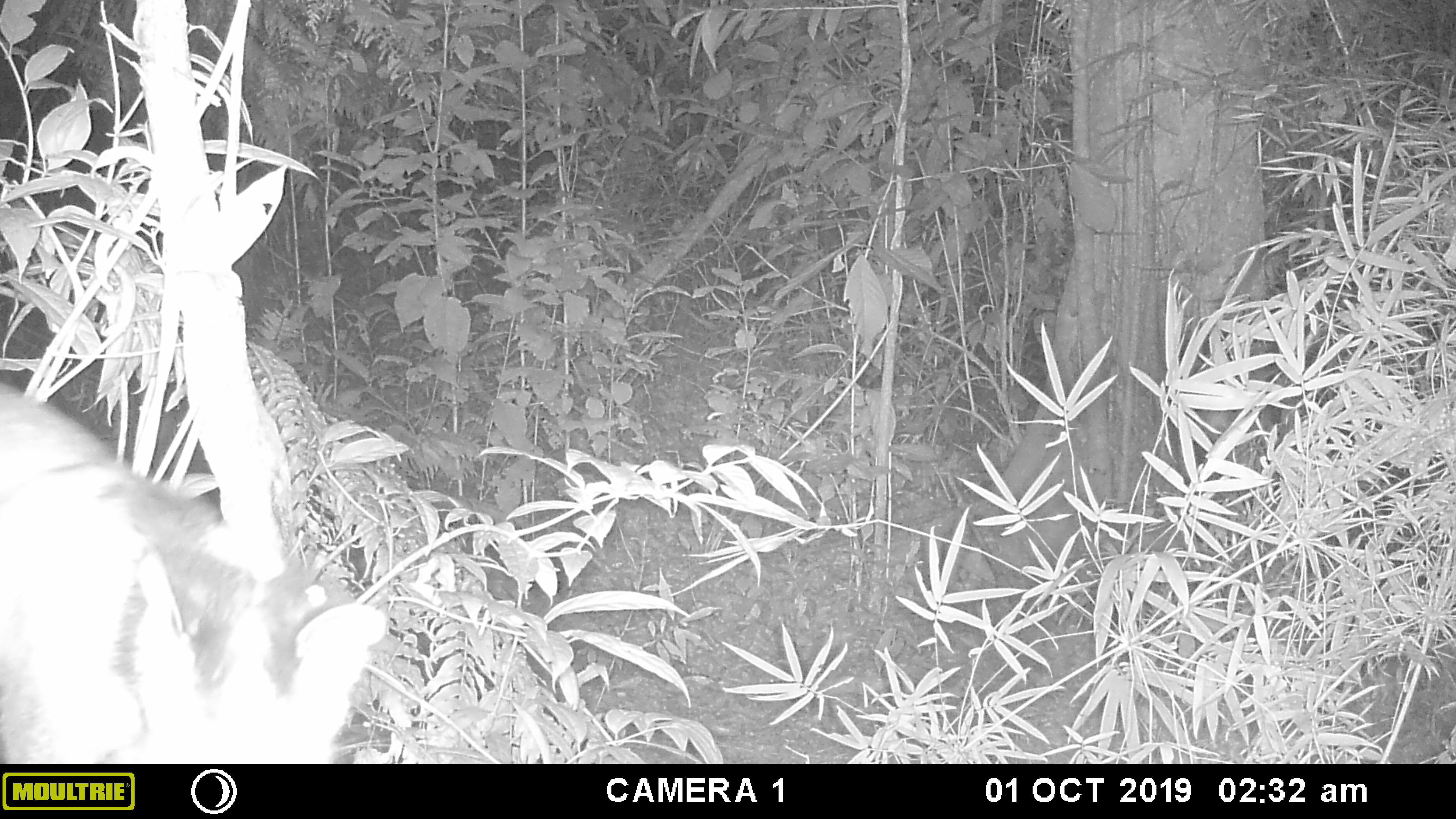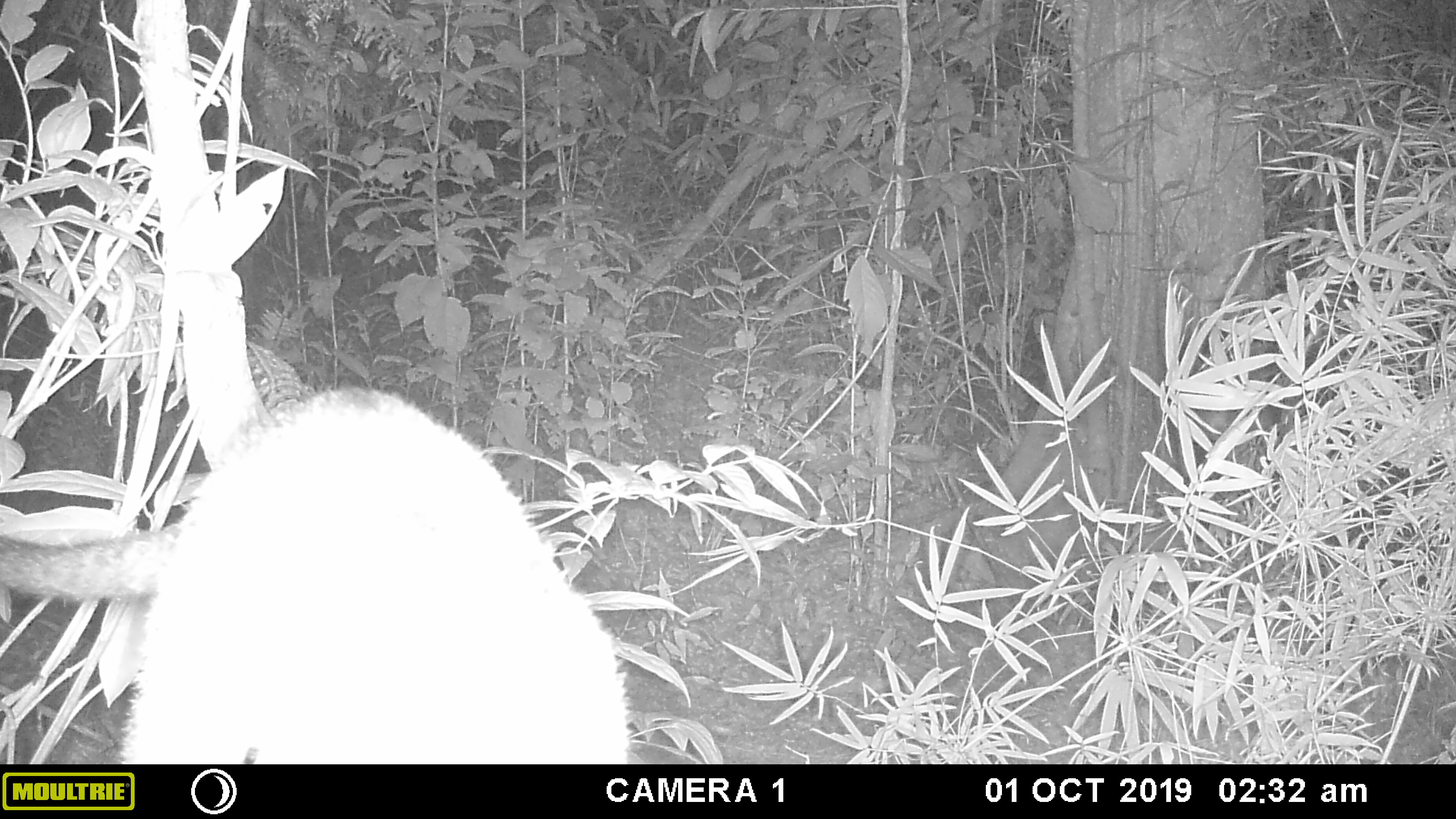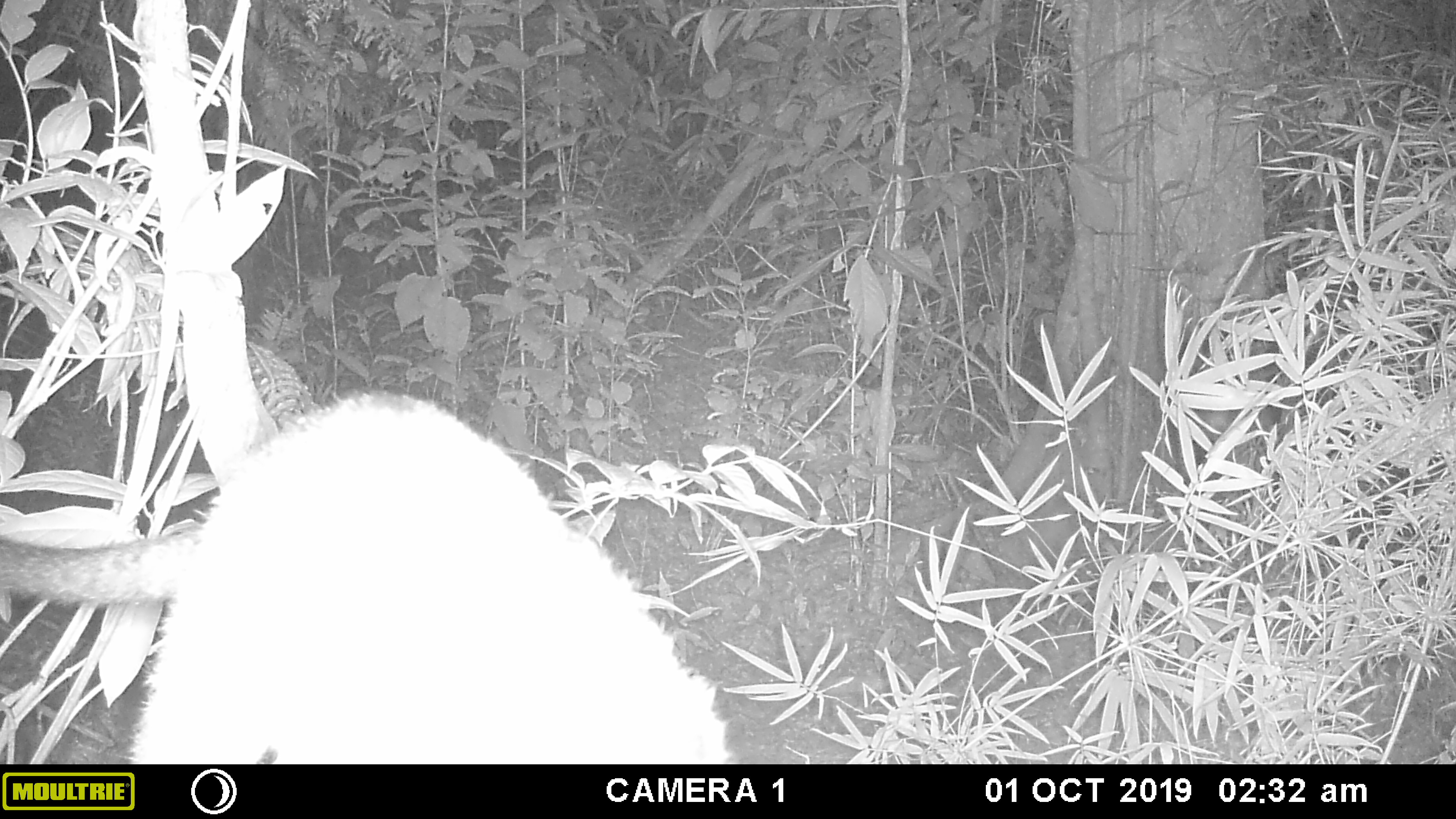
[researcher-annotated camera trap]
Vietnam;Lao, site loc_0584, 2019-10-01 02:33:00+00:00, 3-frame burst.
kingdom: Animalia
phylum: Chordata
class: Mammalia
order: Carnivora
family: Viverridae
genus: Paguma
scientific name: Paguma larvata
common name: masked palm civet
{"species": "masked palm civet (Paguma larvata)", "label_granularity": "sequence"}